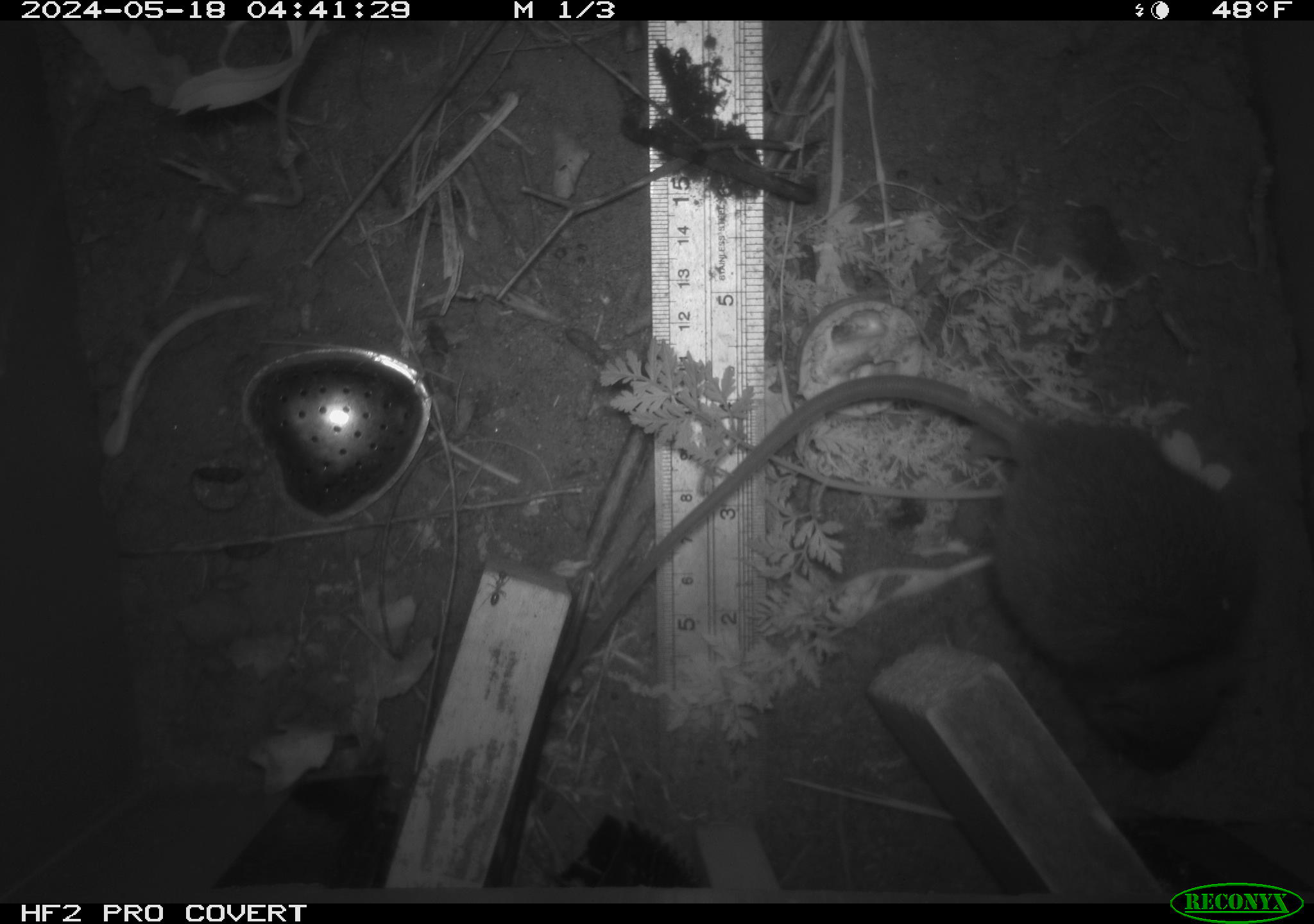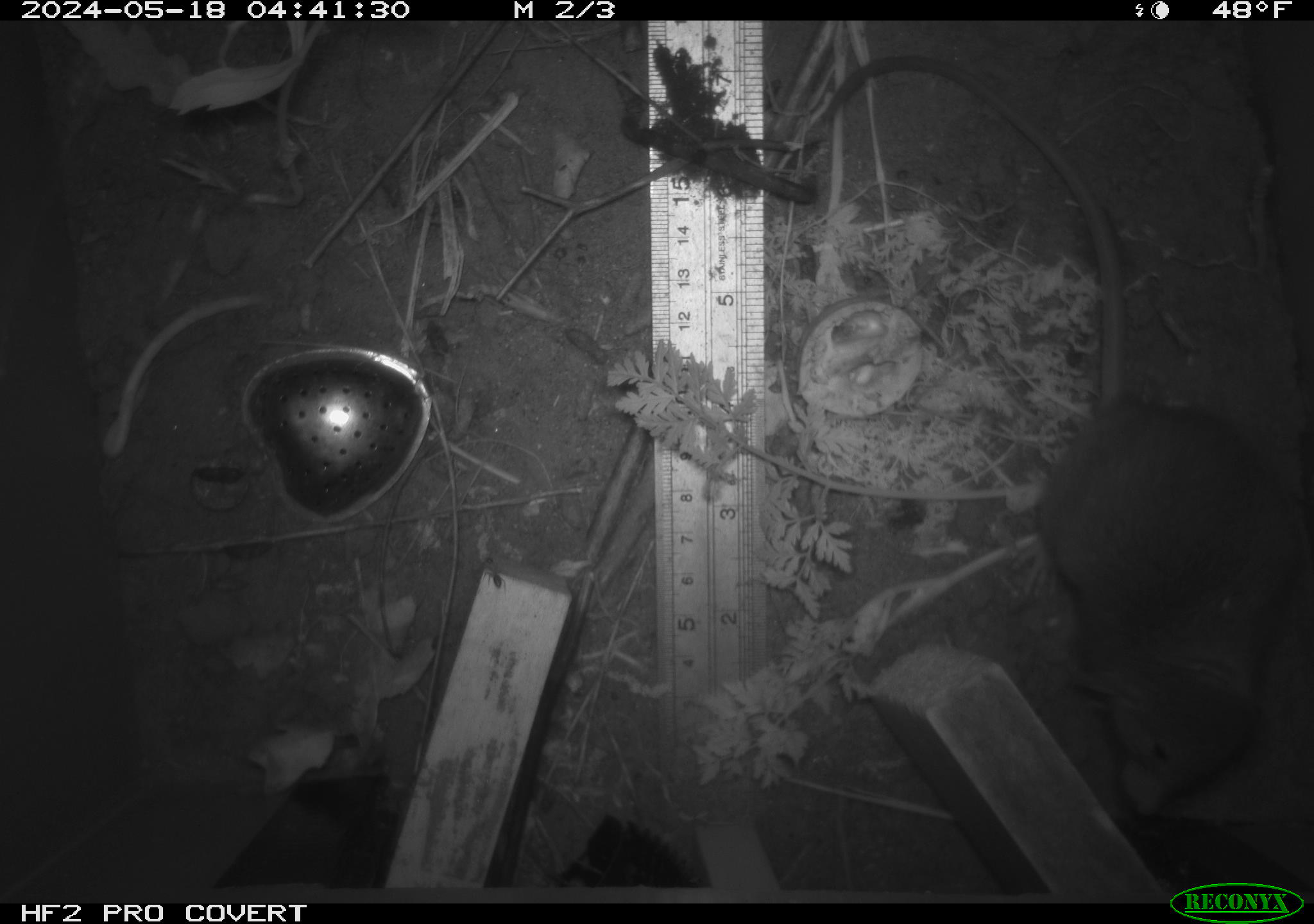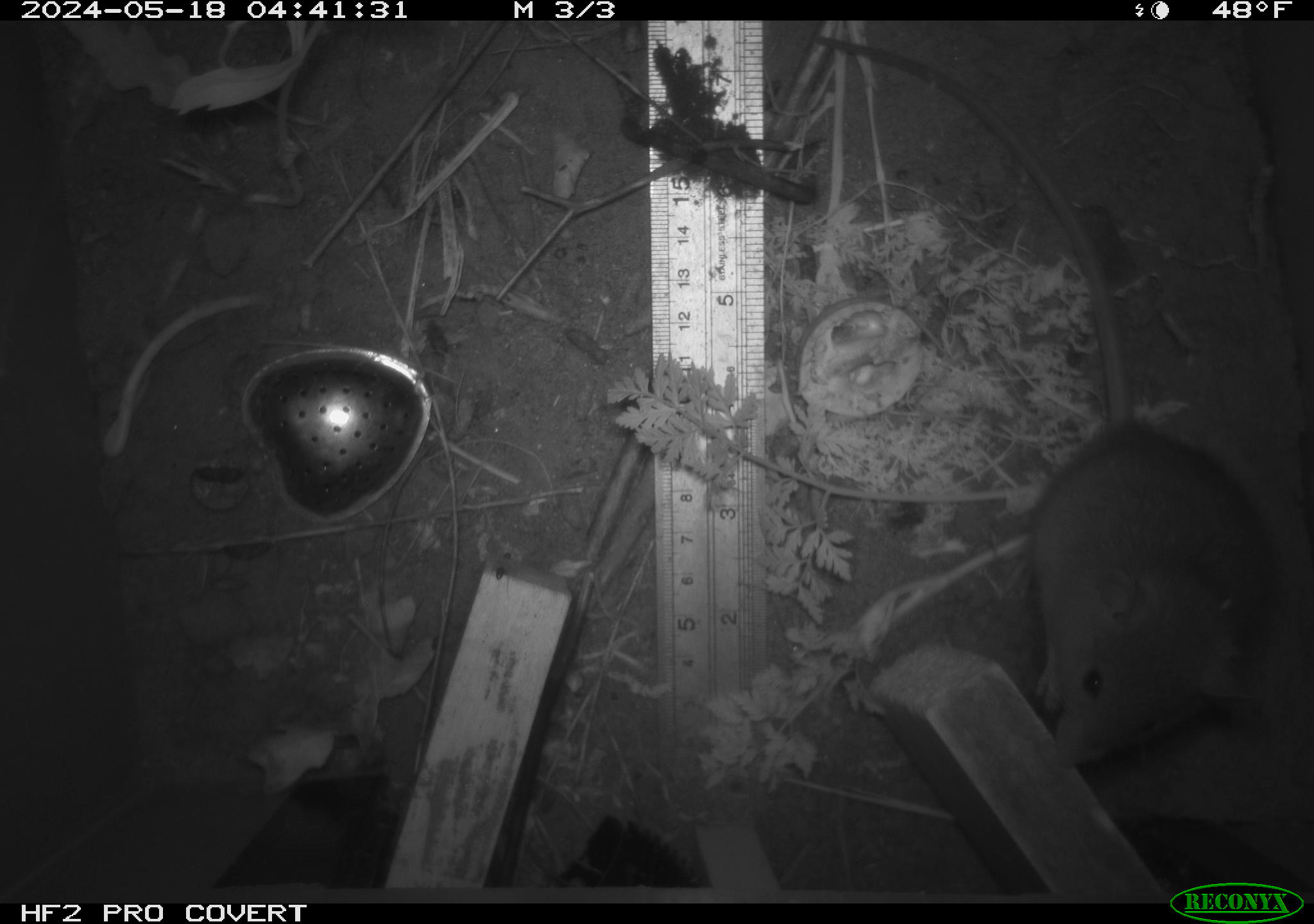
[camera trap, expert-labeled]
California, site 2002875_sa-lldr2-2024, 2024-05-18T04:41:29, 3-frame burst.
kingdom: Animalia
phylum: Chordata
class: Mammalia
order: Rodentia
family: Muridae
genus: Rattus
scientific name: Rattus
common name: rat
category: rattus species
Rattus species (rat) (Rattus).